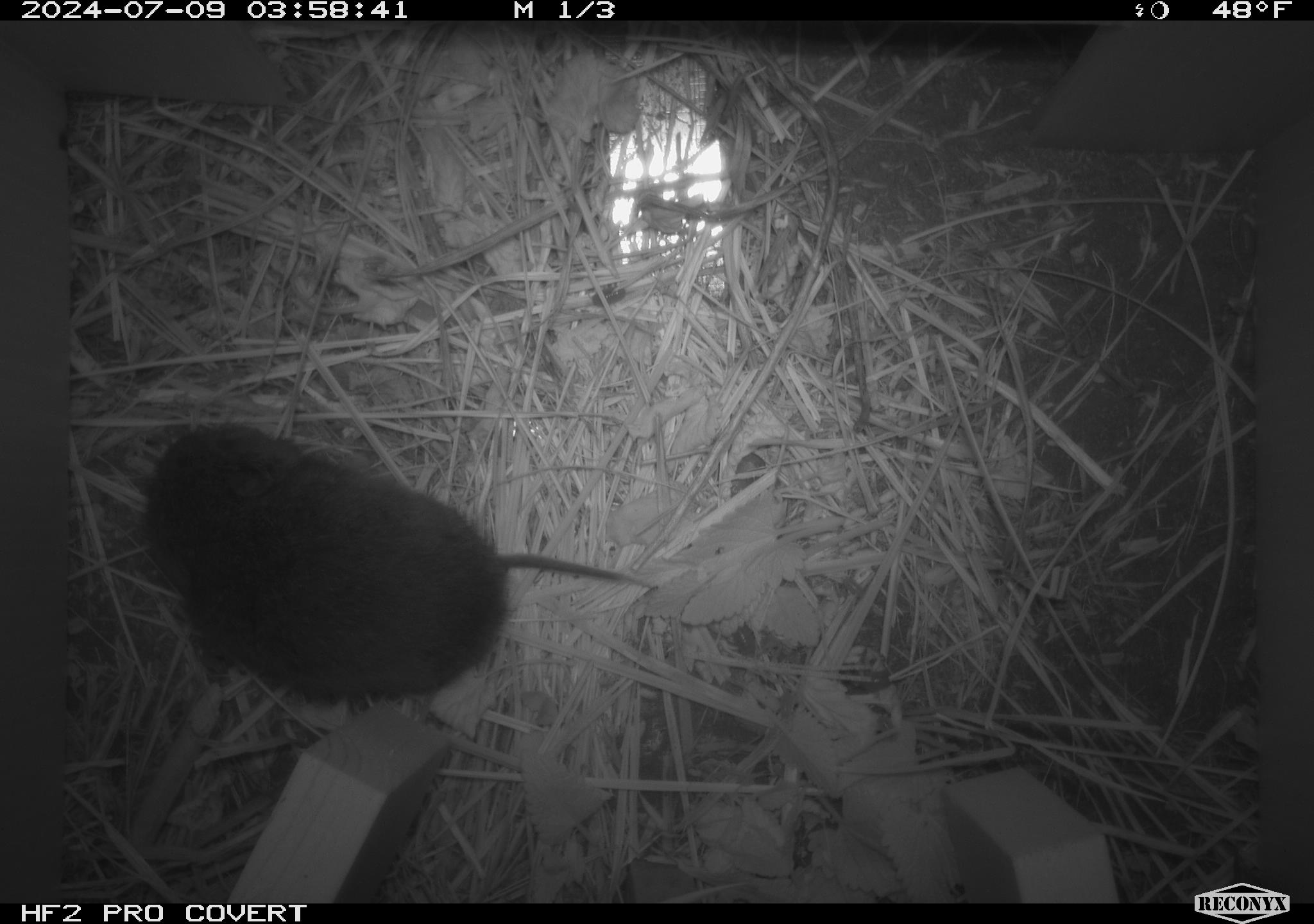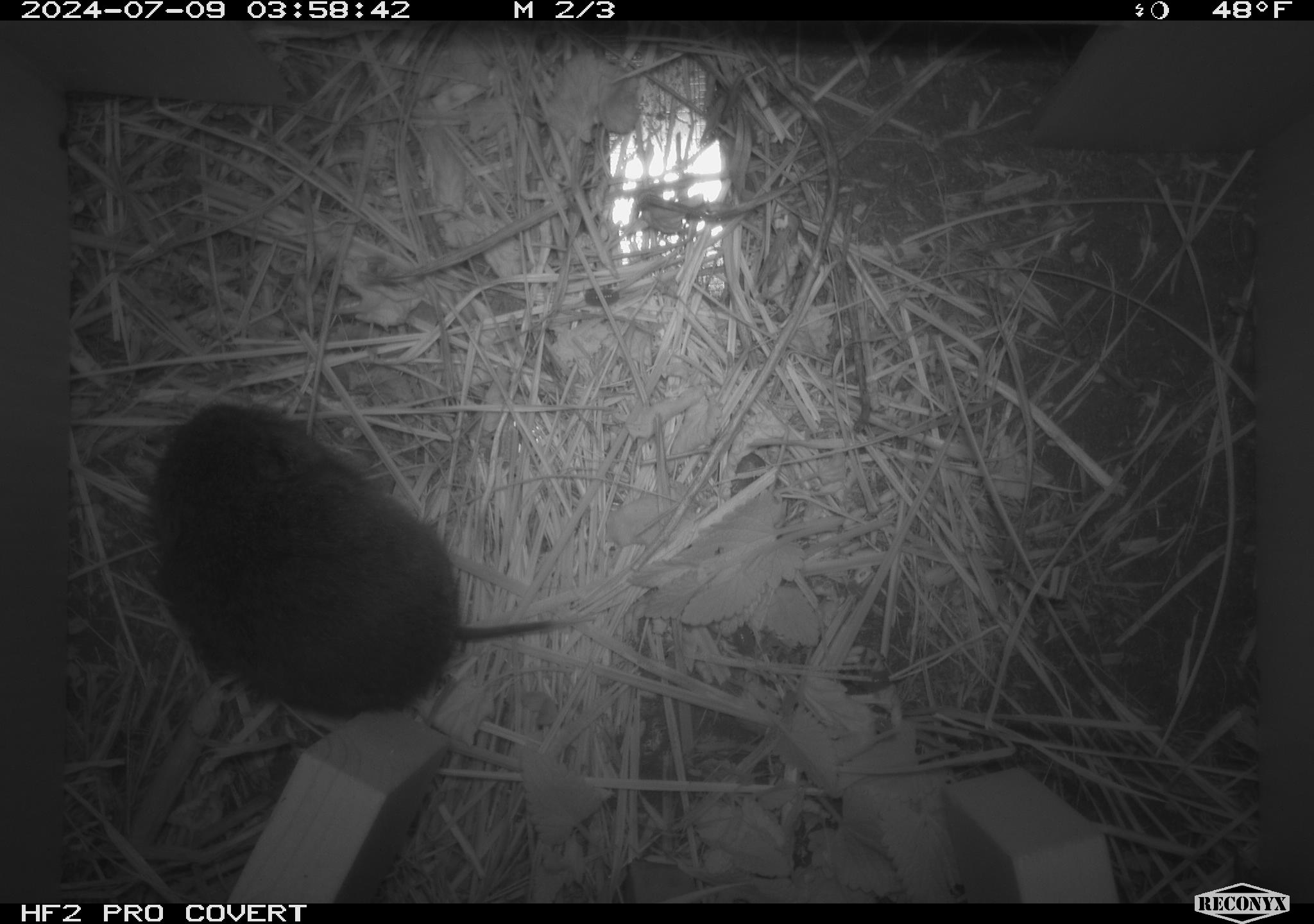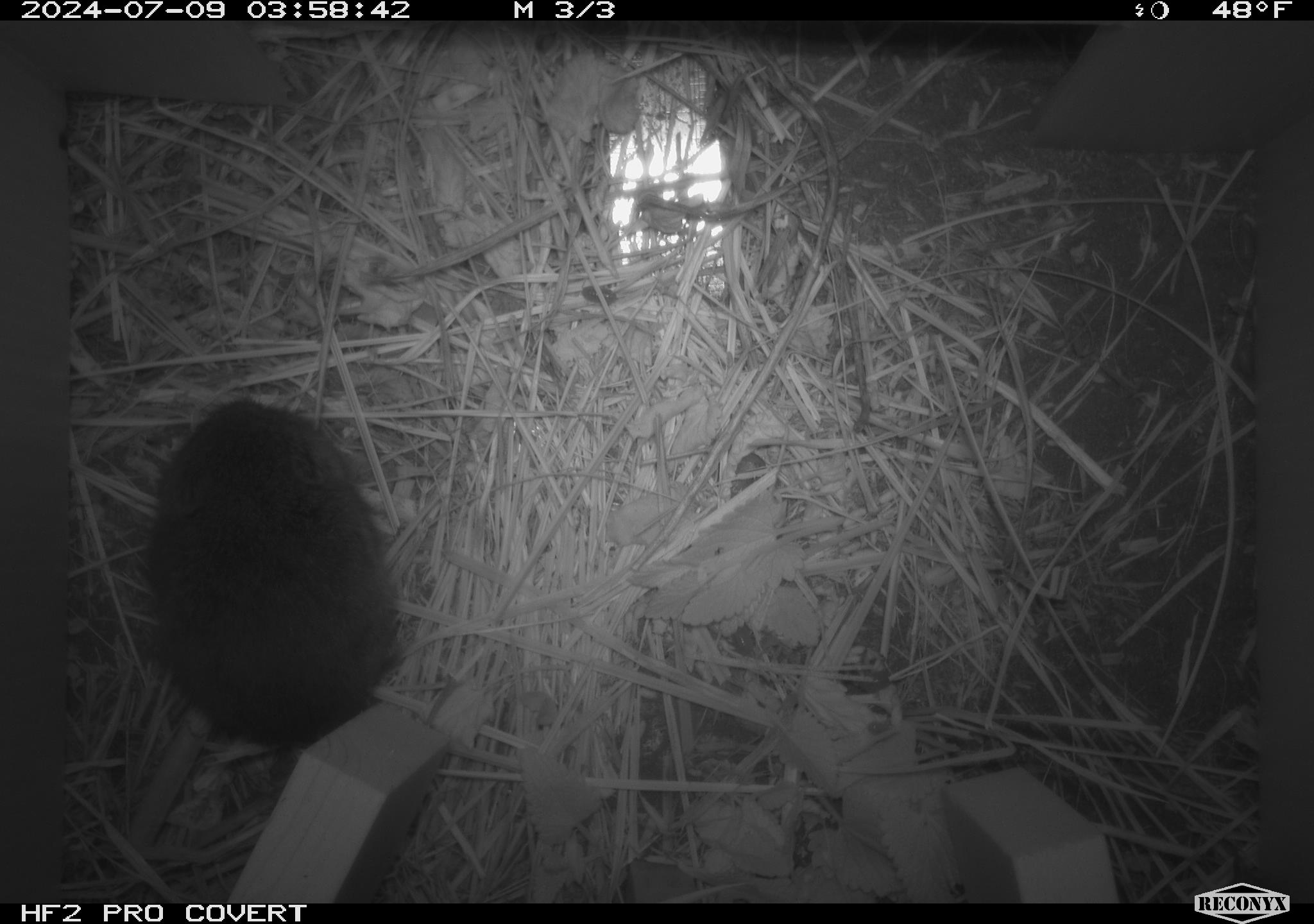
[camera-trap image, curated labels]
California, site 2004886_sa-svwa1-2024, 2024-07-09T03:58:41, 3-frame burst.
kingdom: Animalia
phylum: Chordata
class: Mammalia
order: Rodentia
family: Cricetidae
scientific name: Arvicolinae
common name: voles, lemmings, and muskrats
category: arvicolinae subfamily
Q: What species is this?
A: Arvicolinae subfamily (voles, lemmings, and muskrats) (Arvicolinae).